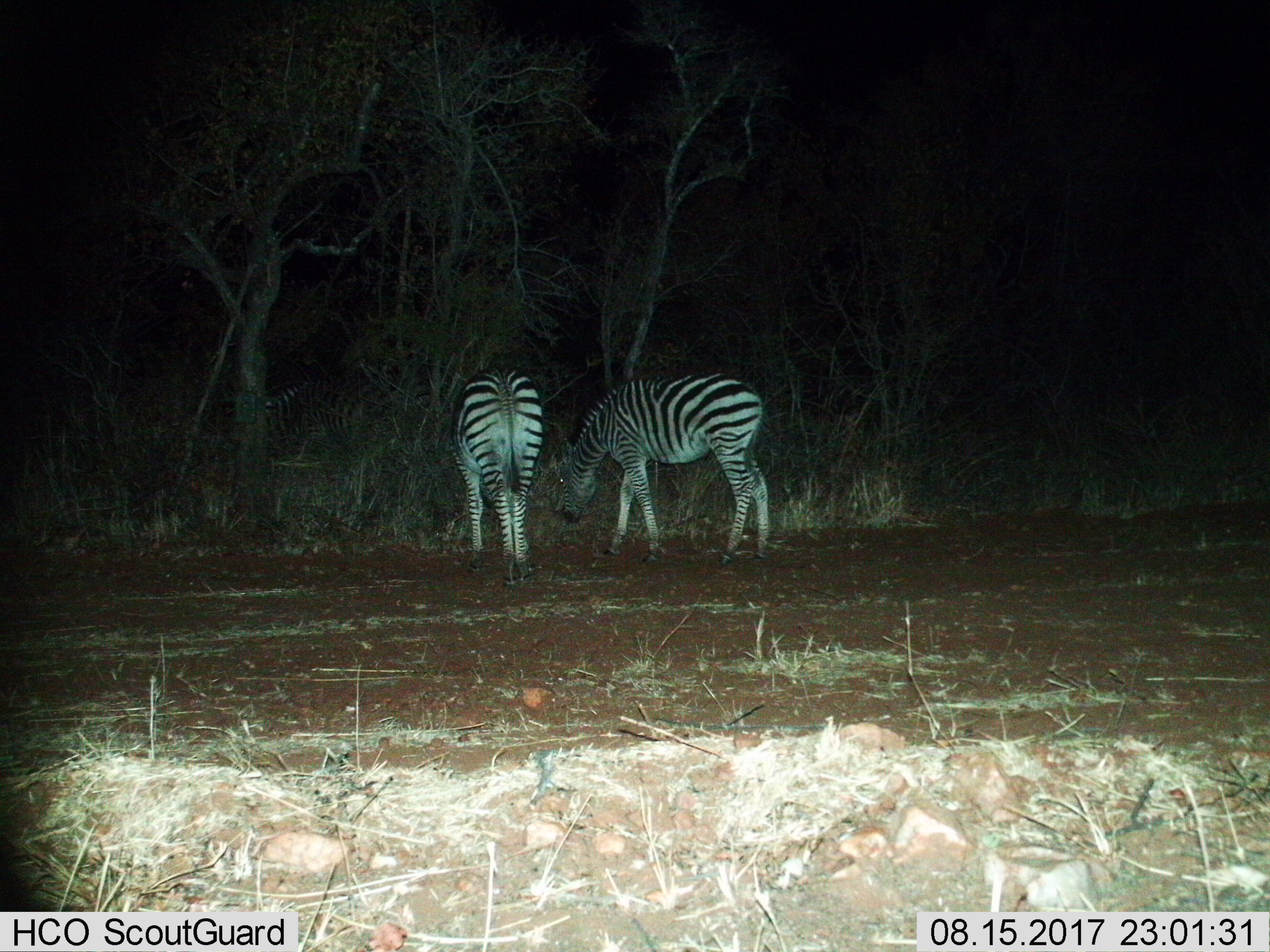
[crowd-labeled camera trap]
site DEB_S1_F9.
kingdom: Animalia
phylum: Chordata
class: Mammalia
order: Perissodactyla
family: Equidae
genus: Equus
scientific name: Equus quagga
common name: plains zebra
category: zebraplains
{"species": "zebraplains (plains zebra) (Equus quagga)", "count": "2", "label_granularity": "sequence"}